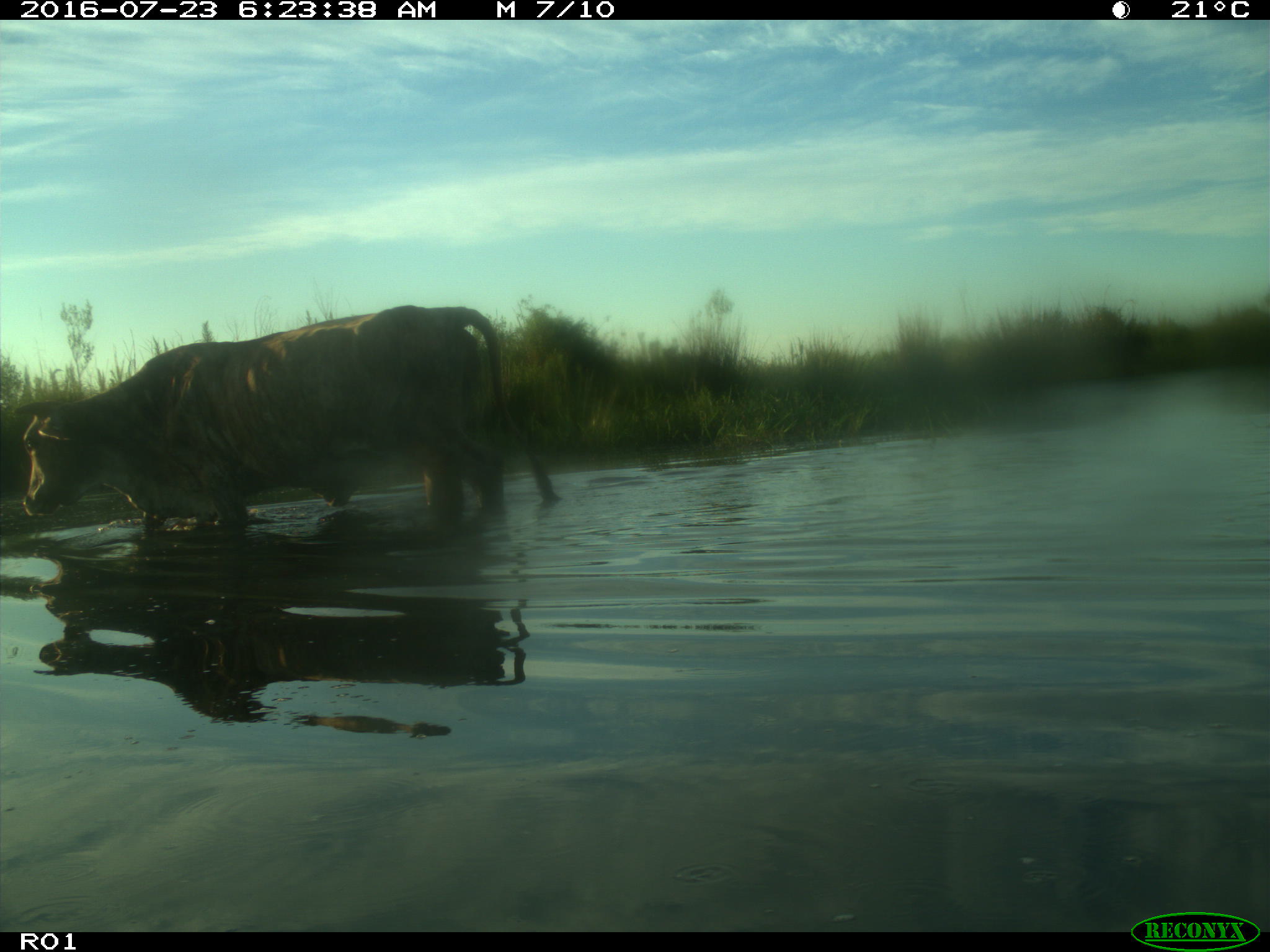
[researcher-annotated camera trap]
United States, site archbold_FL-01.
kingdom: Animalia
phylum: Chordata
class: Mammalia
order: Artiodactyla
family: Bovidae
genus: Bos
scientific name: Bos taurus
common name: domestic cow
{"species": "Bos taurus (domestic cow)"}